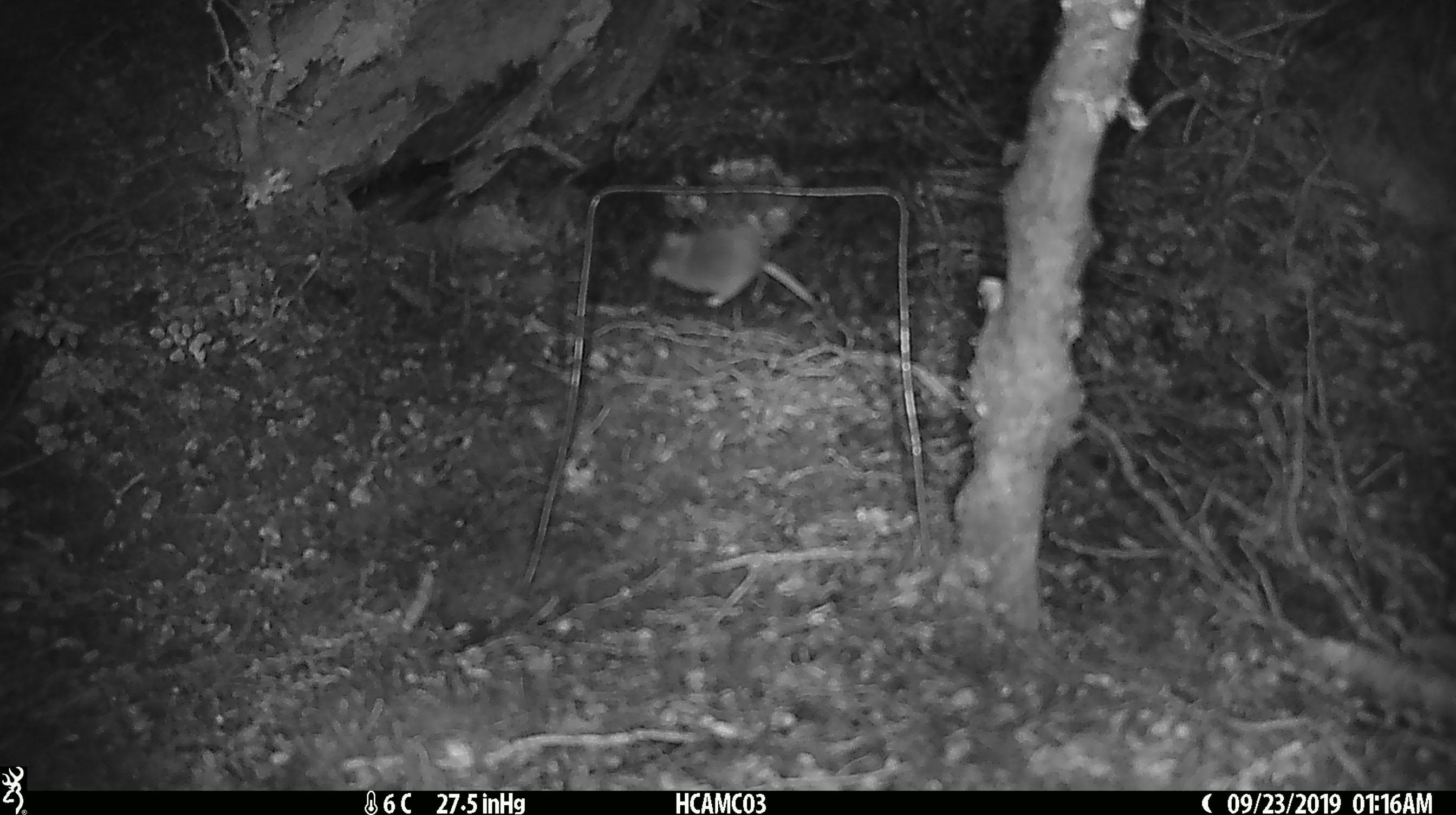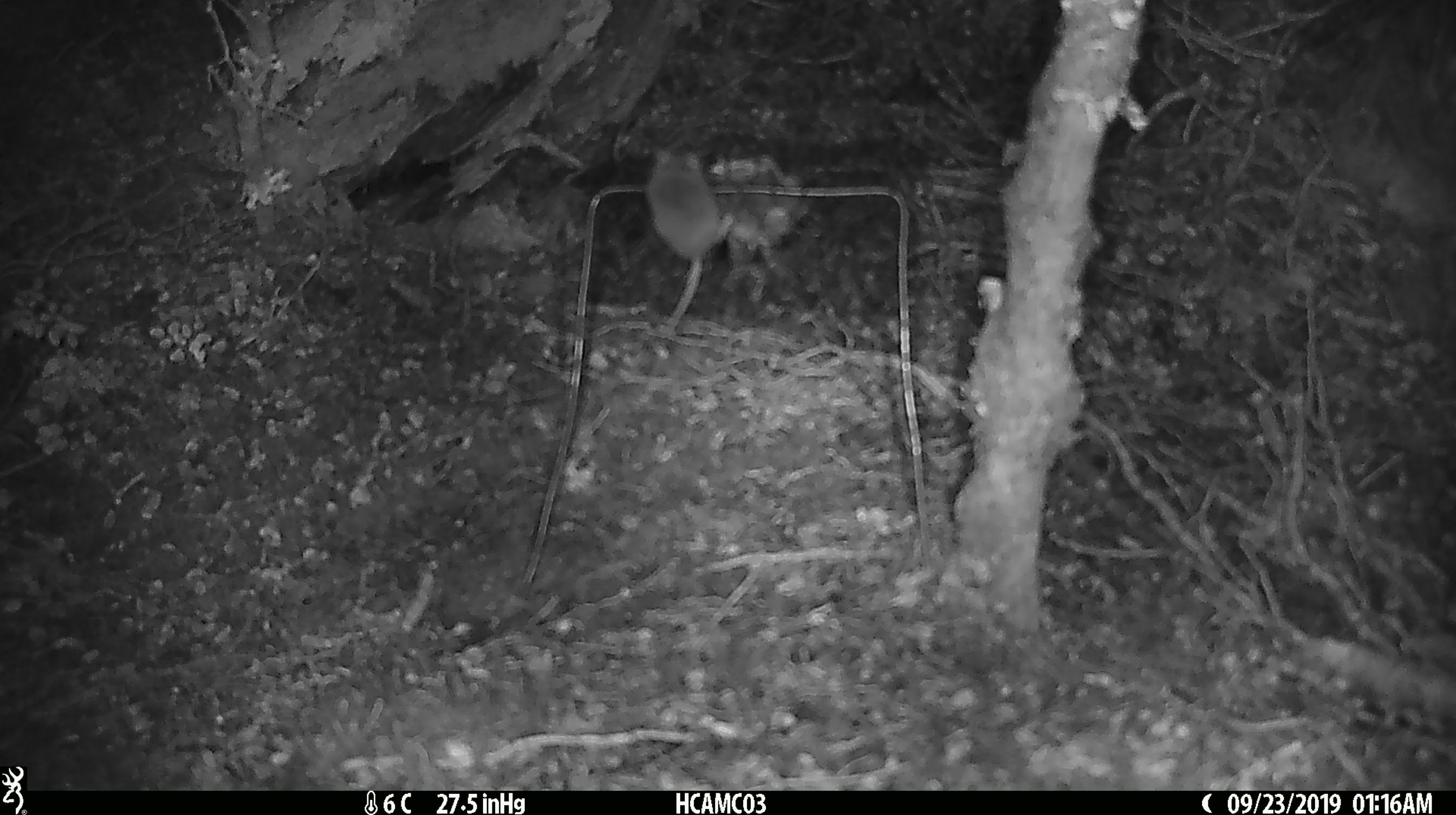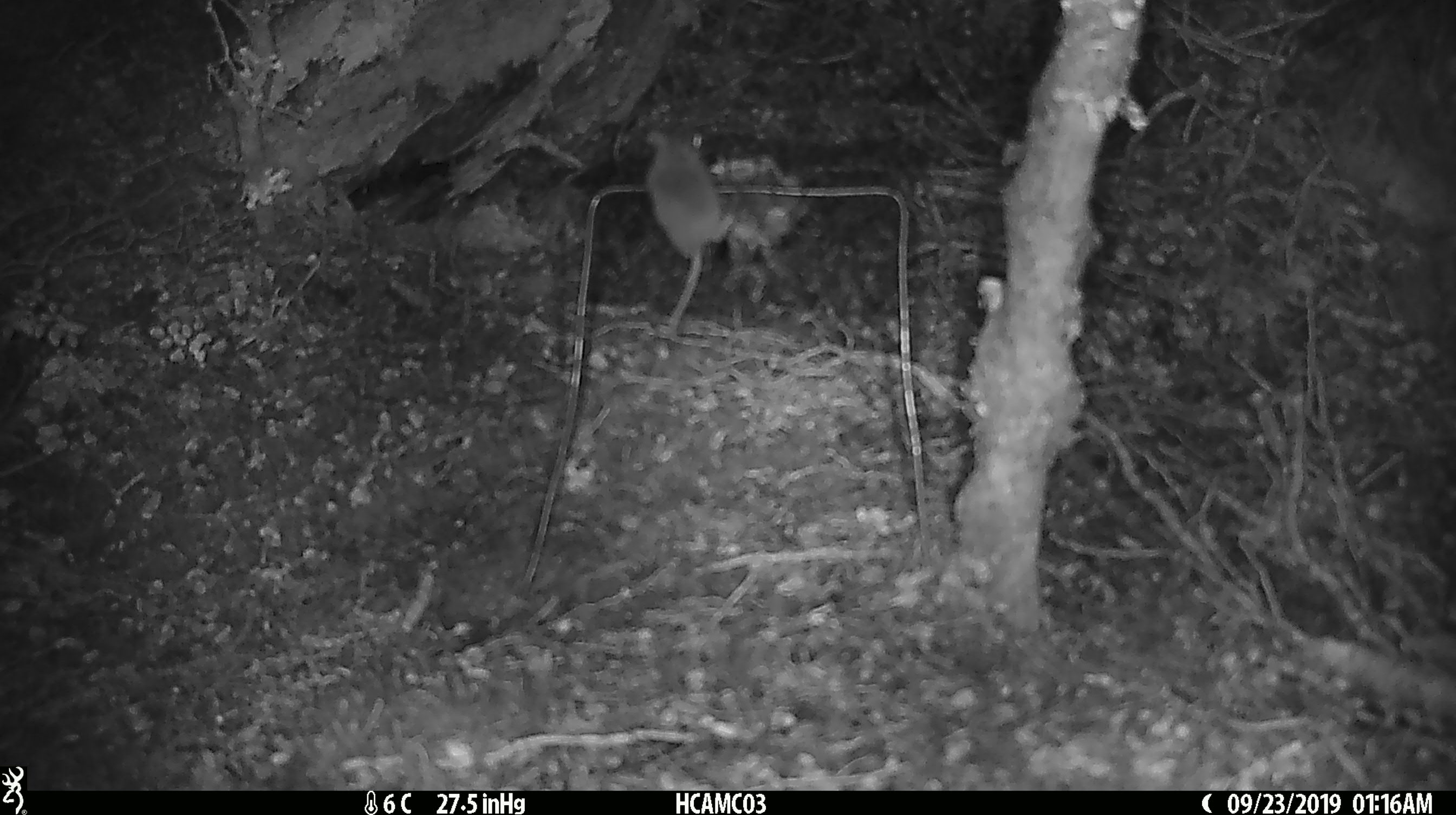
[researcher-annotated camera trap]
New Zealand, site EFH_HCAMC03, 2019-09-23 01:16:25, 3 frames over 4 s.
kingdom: Animalia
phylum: Chordata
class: Mammalia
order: Rodentia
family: Muridae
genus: Mus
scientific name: Mus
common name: mouse